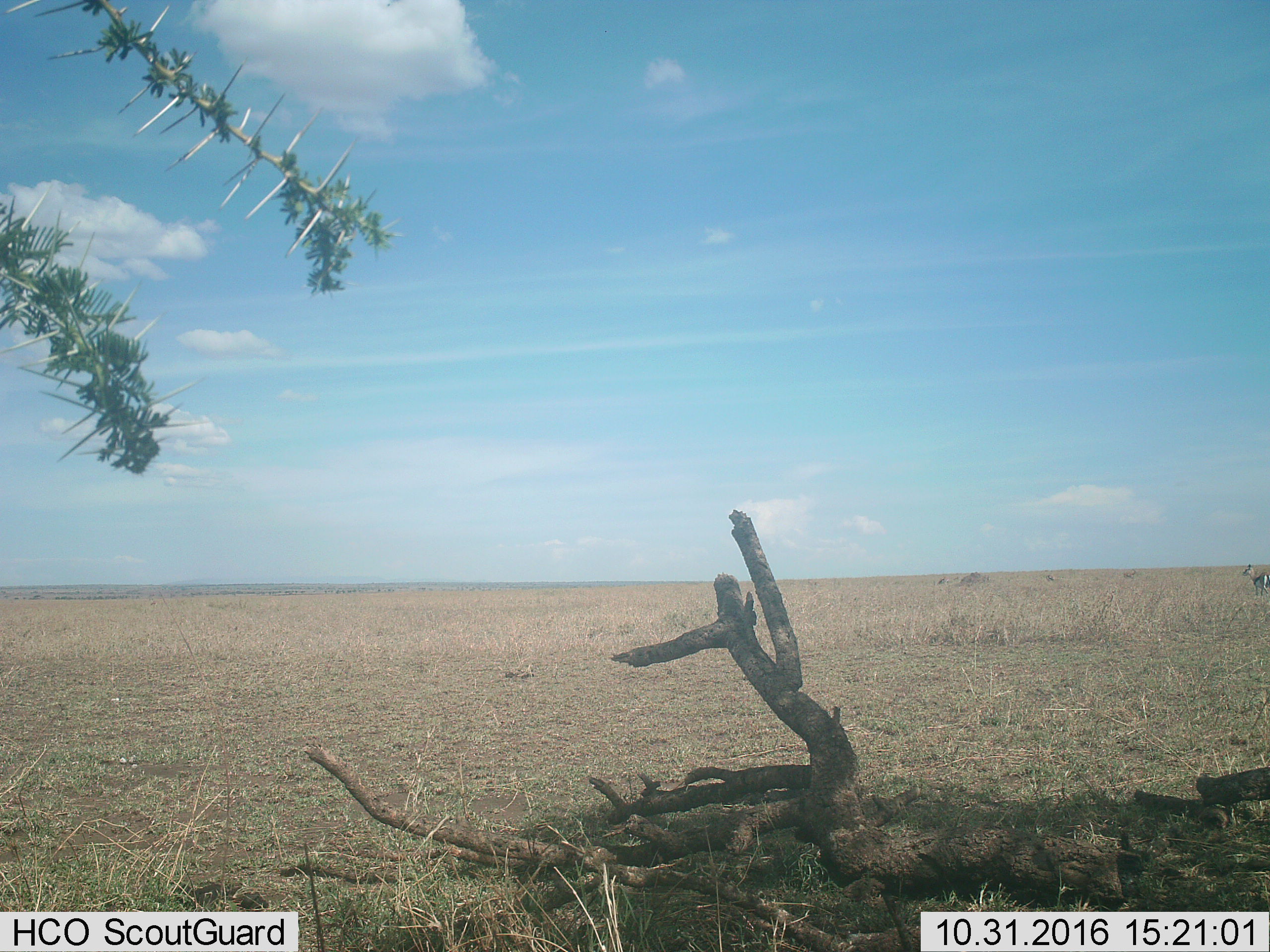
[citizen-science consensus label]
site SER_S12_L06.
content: unidentified animal